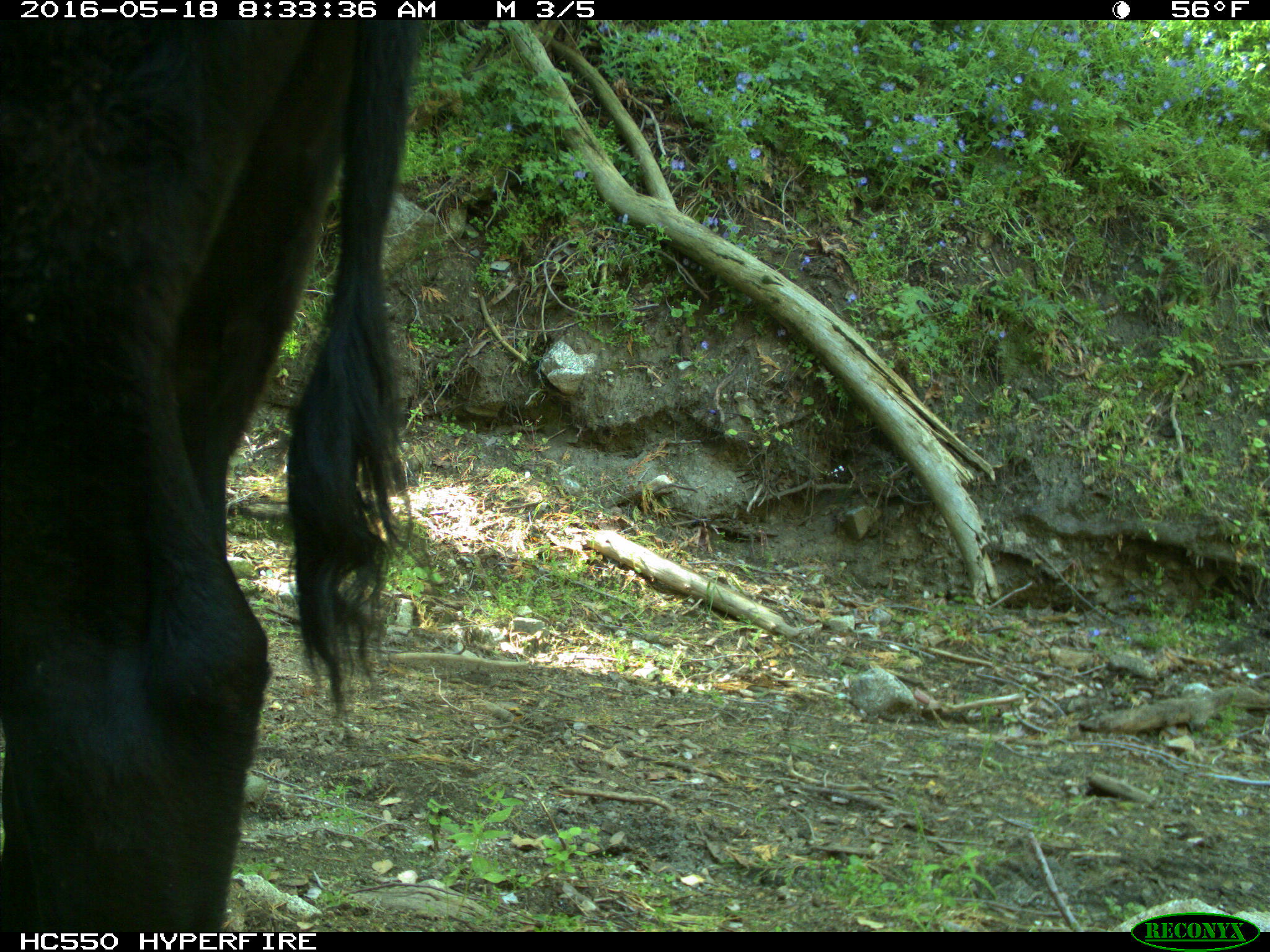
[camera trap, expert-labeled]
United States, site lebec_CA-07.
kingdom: Animalia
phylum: Chordata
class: Mammalia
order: Artiodactyla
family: Bovidae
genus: Bos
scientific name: Bos taurus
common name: domestic cow